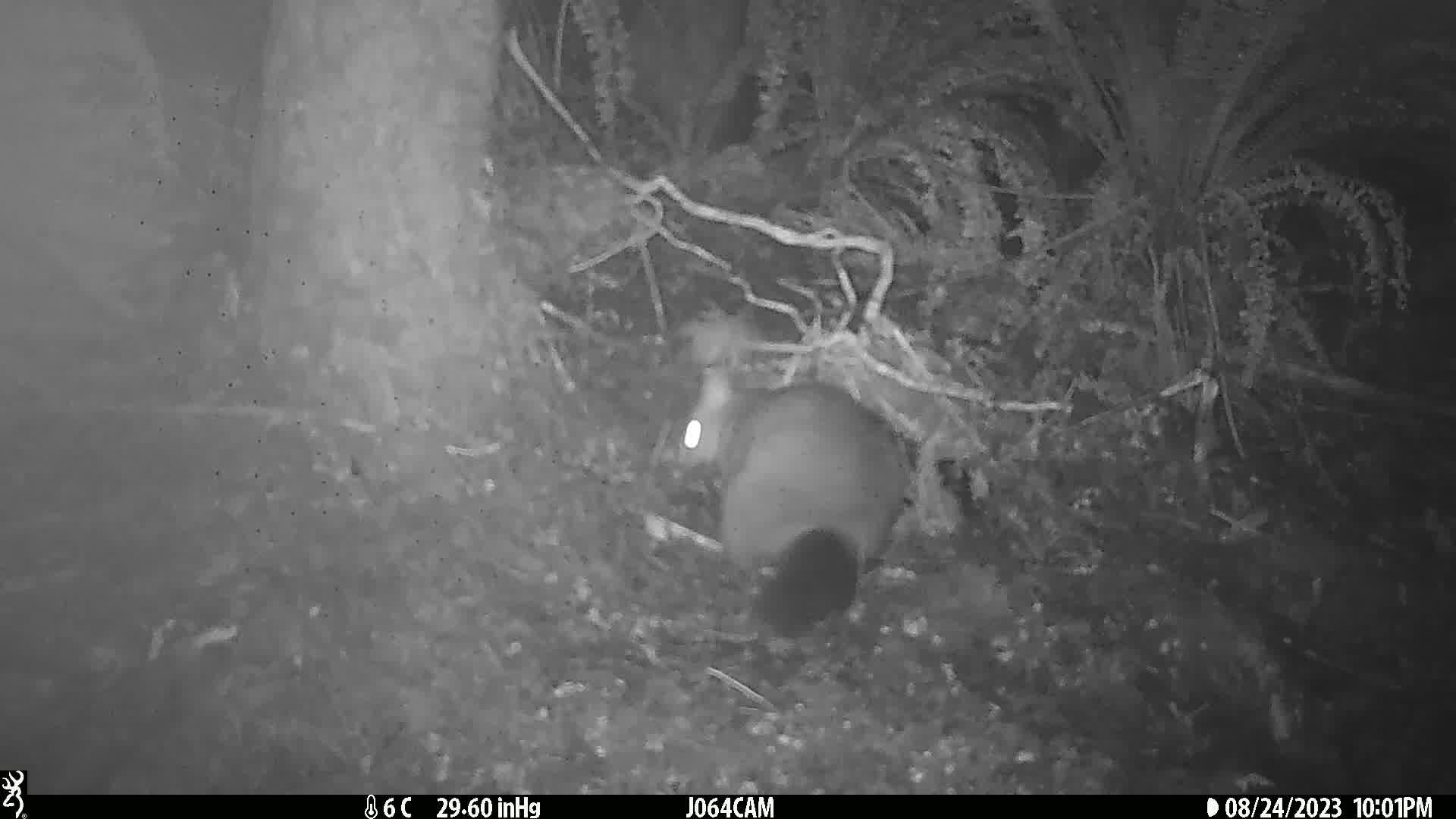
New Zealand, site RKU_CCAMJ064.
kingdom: Animalia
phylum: Chordata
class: Mammalia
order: Diprotodontia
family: Phalangeridae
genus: Trichosurus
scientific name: Trichosurus vulpecula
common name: common brushtail possum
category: possum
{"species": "possum (common brushtail possum) (Trichosurus vulpecula)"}